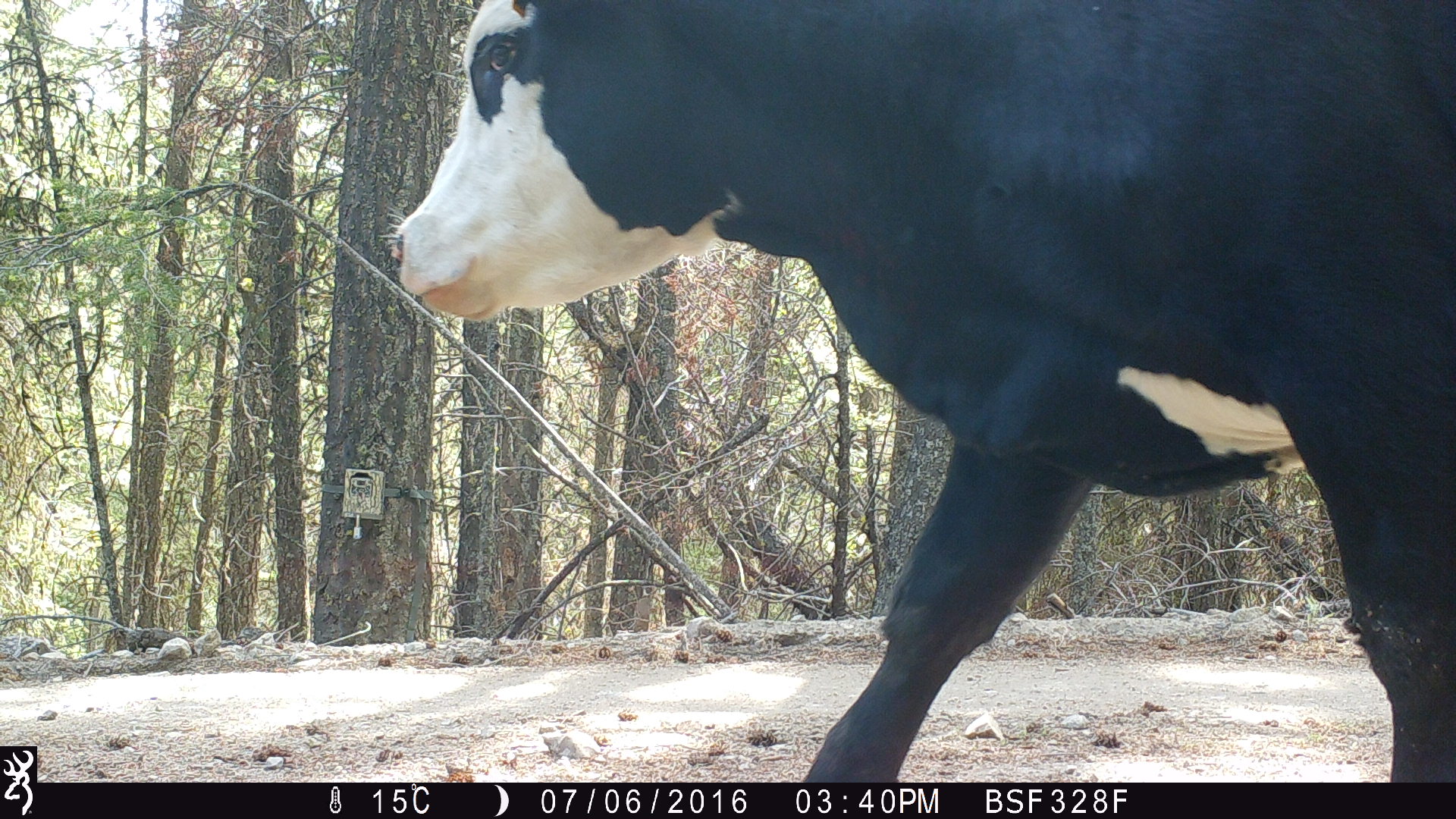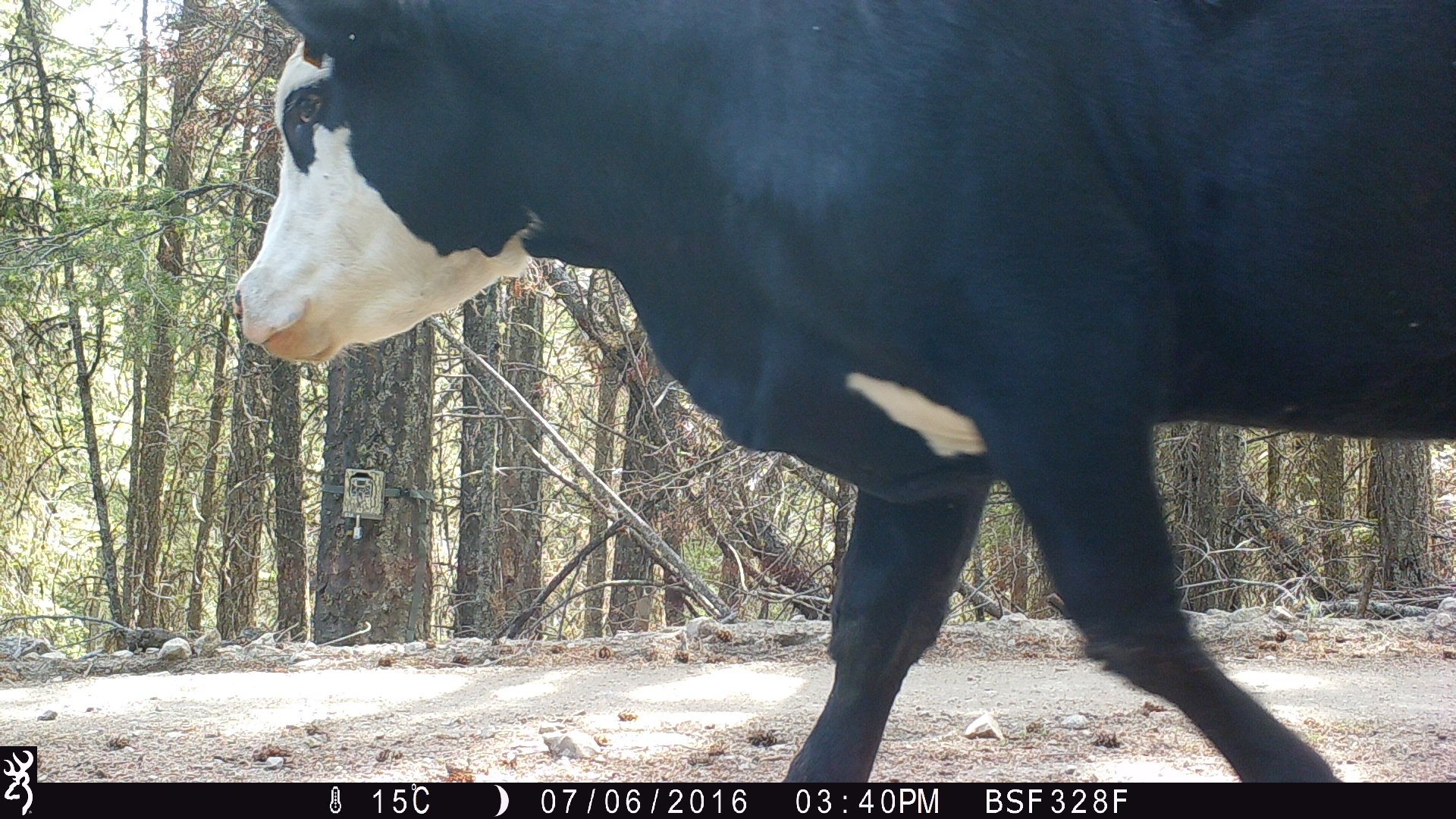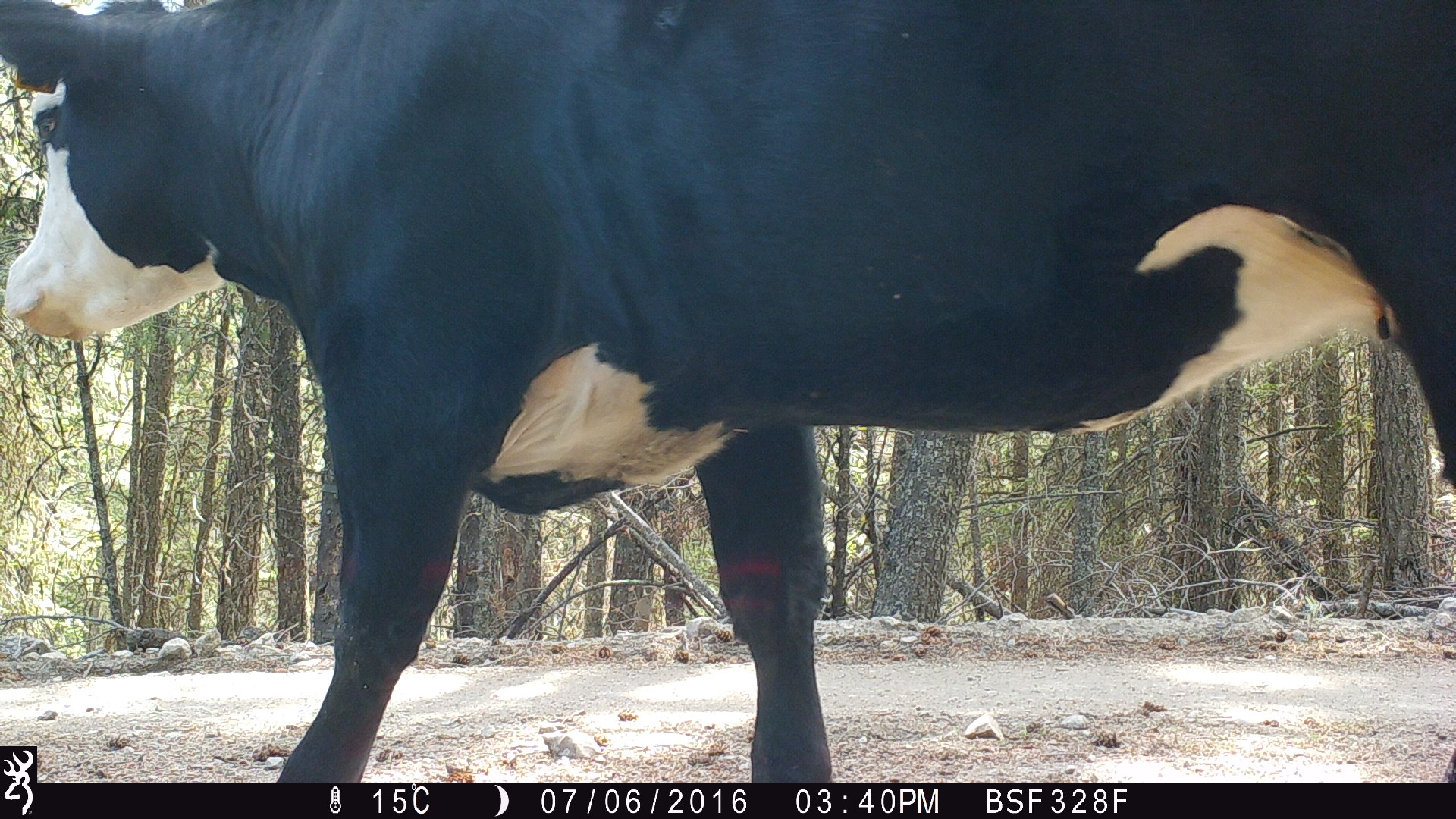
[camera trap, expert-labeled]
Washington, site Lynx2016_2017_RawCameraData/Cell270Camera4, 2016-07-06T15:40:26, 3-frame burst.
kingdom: Animalia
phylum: Chordata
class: Mammalia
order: Artiodactyla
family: Bovidae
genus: Bos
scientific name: Bos taurus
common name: domestic cattle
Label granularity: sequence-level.